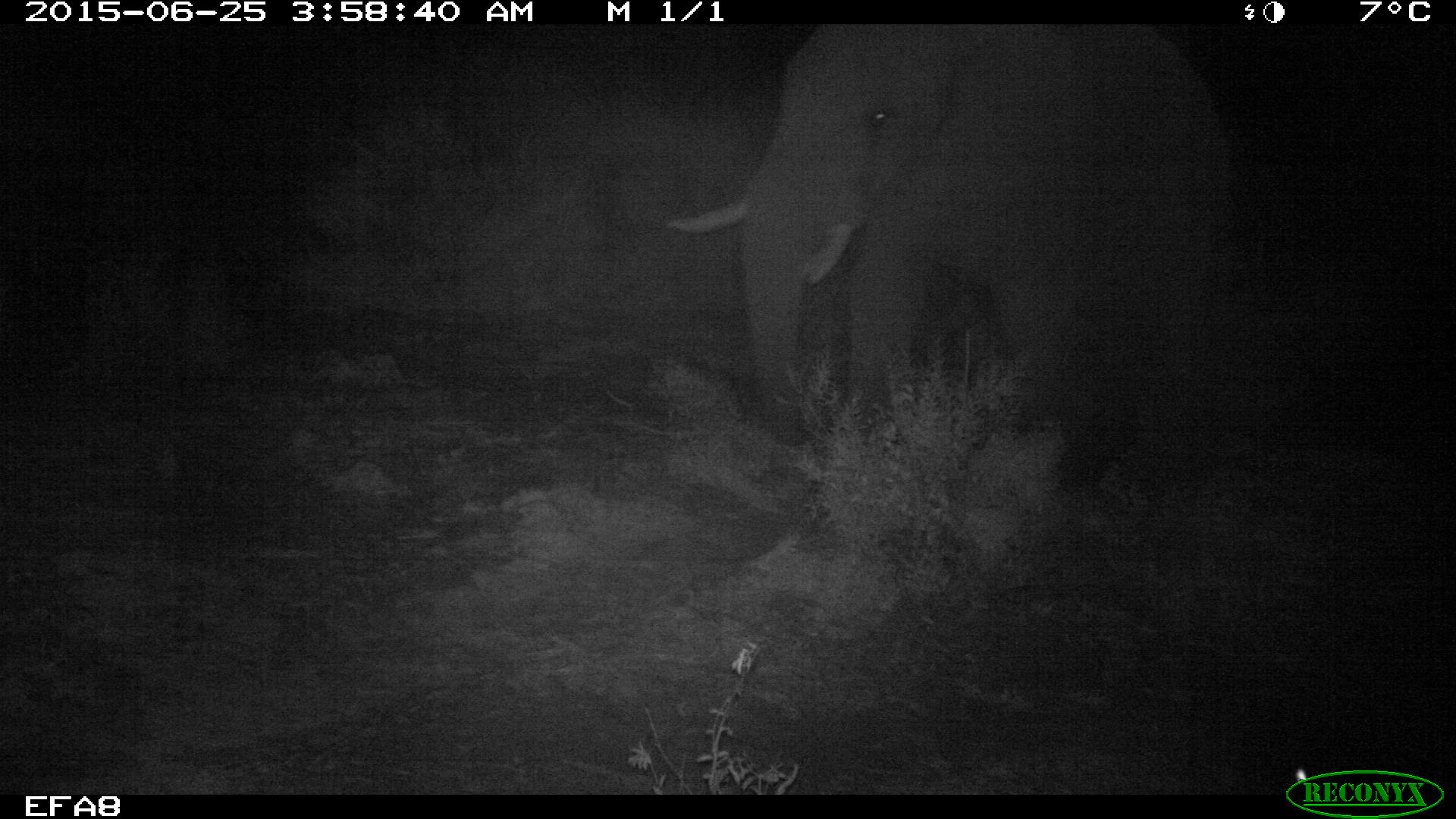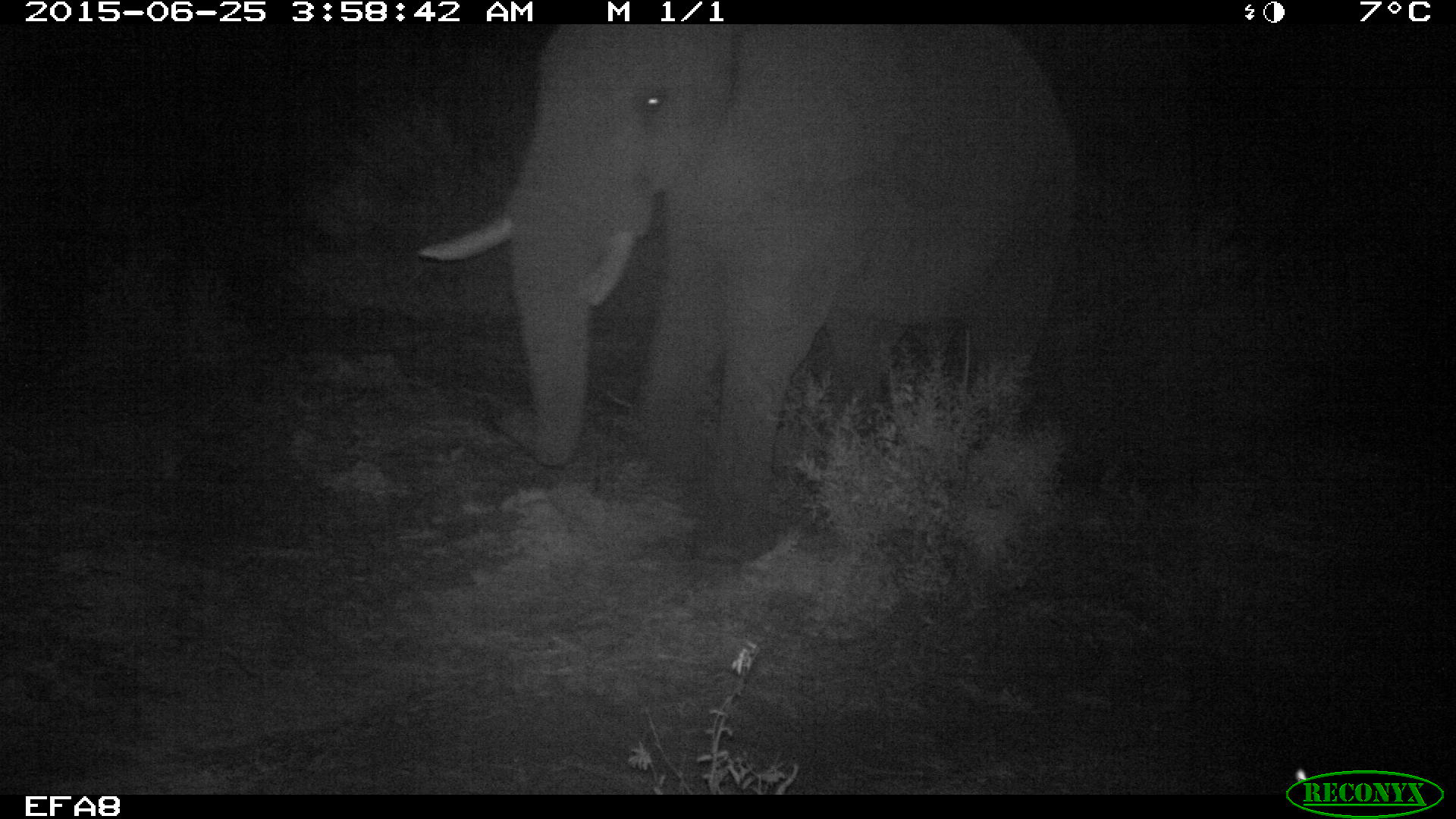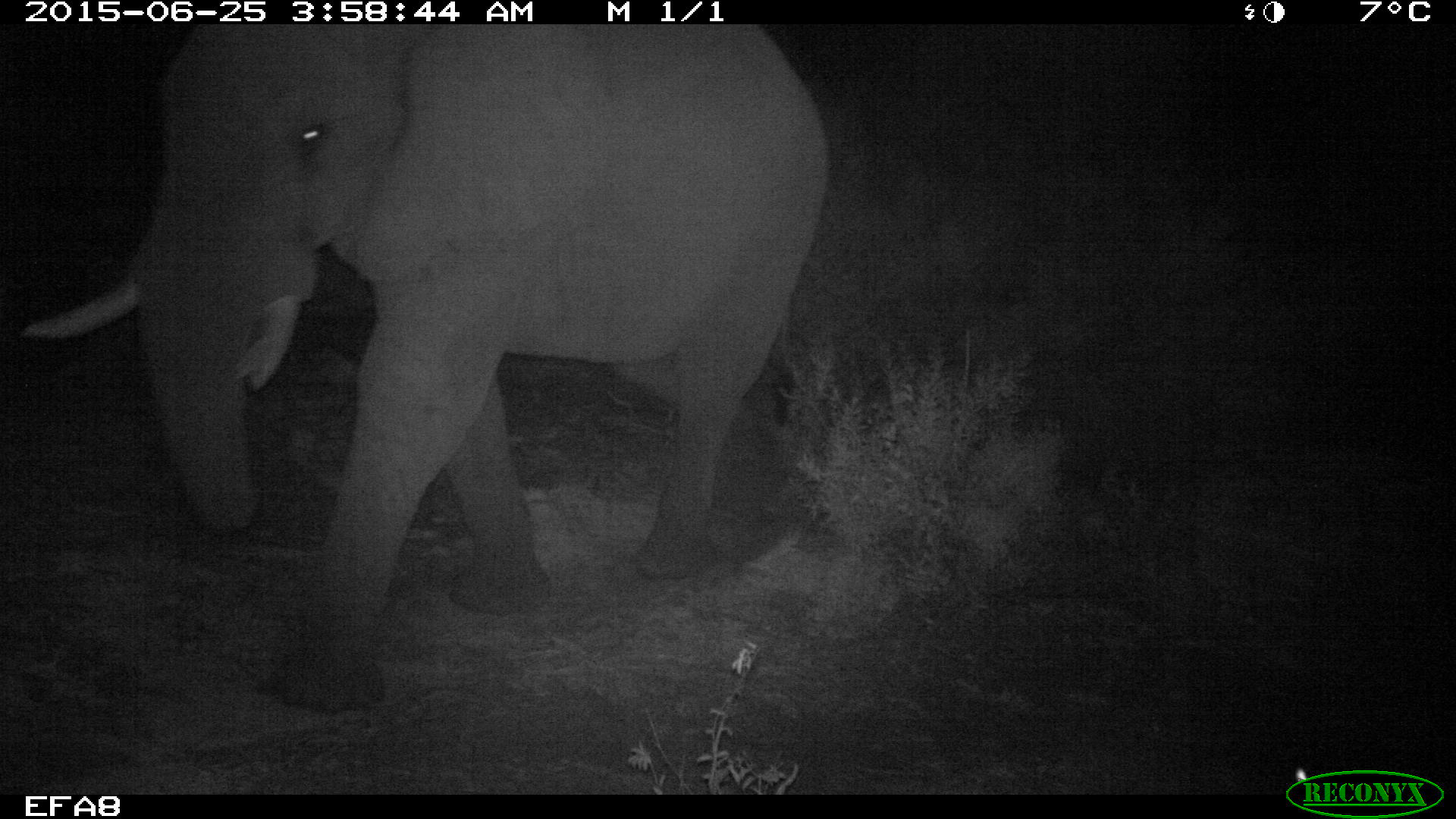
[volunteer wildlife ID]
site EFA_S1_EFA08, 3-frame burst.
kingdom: Animalia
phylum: Chordata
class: Mammalia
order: Proboscidea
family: Elephantidae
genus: Loxodonta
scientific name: Loxodonta africana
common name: african bush elephant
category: elephant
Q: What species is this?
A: Elephant (african bush elephant) (Loxodonta africana).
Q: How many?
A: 1.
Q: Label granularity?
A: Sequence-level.